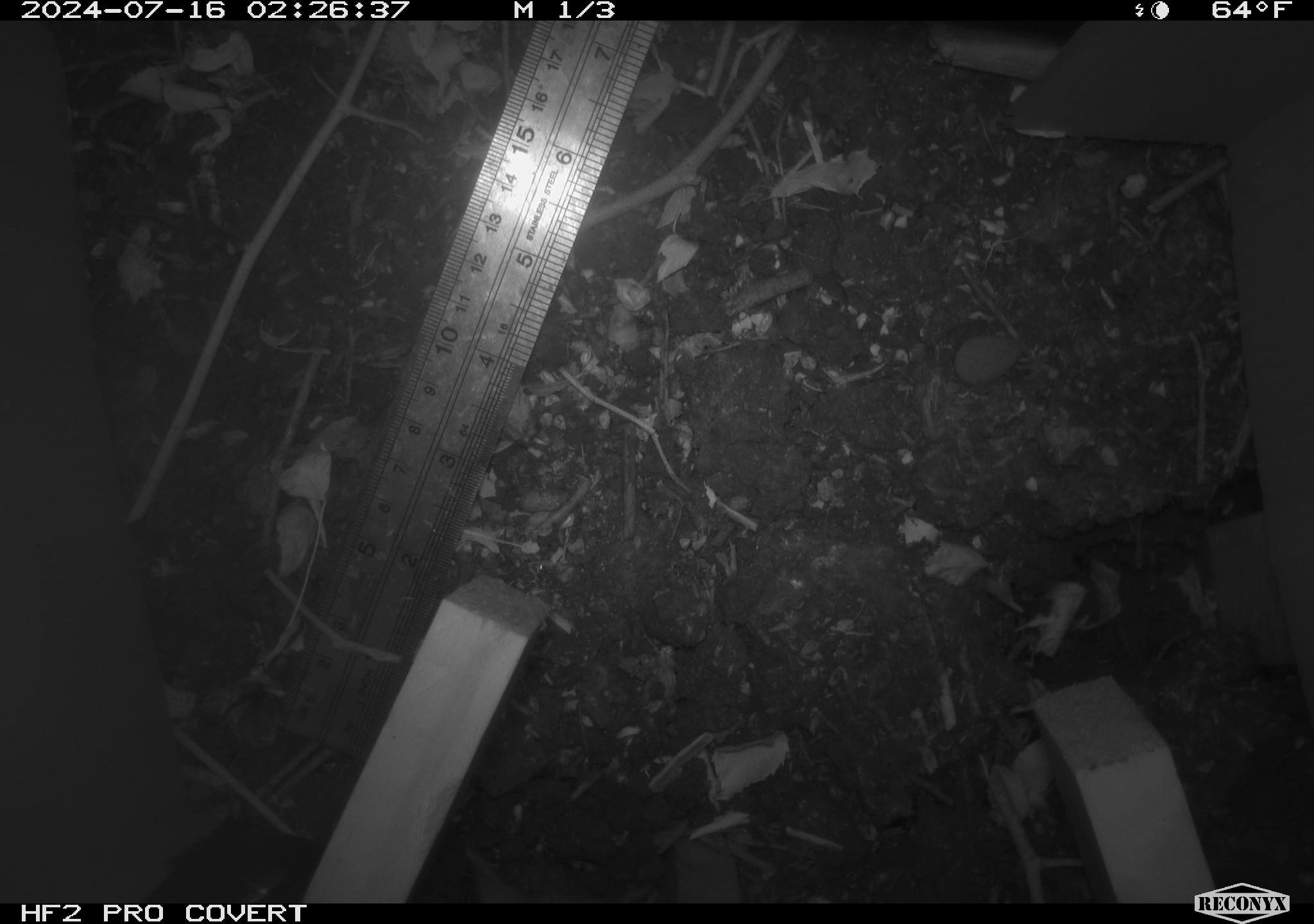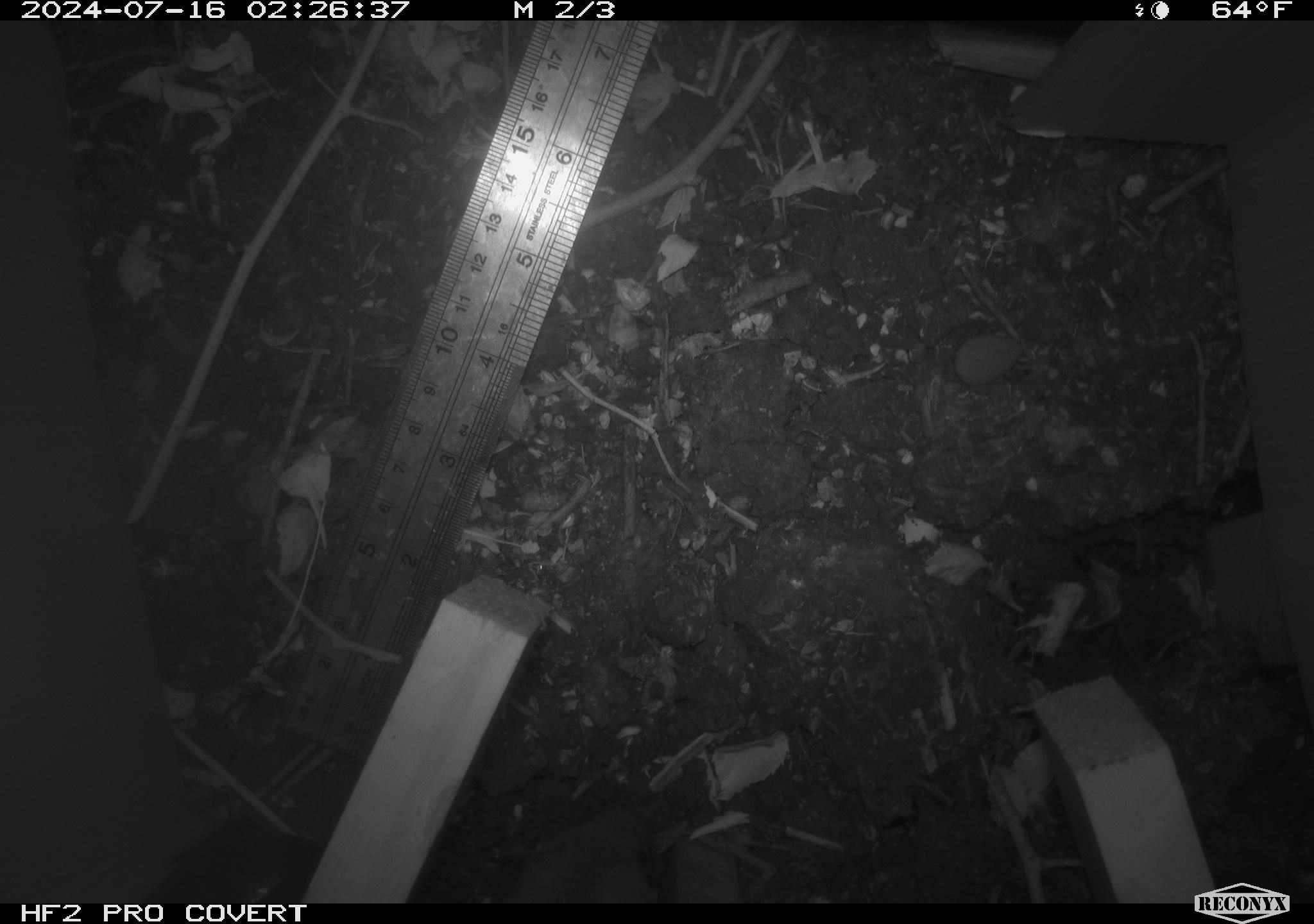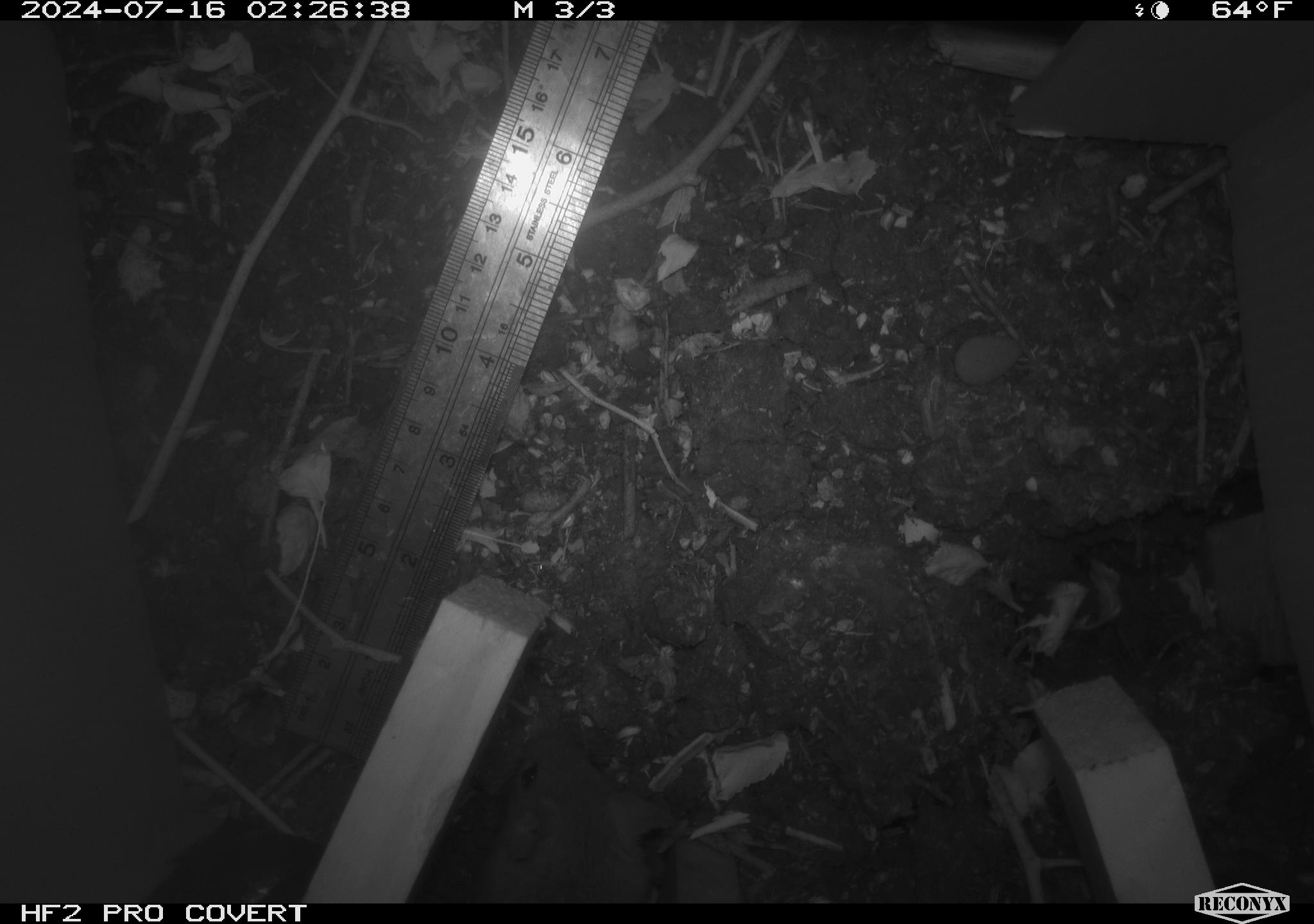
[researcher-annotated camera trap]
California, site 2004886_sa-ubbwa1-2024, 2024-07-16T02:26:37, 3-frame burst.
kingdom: Animalia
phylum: Chordata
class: Mammalia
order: Rodentia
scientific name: Rodentia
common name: woodrat or rat or mouse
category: woodrat or rat or mouse species